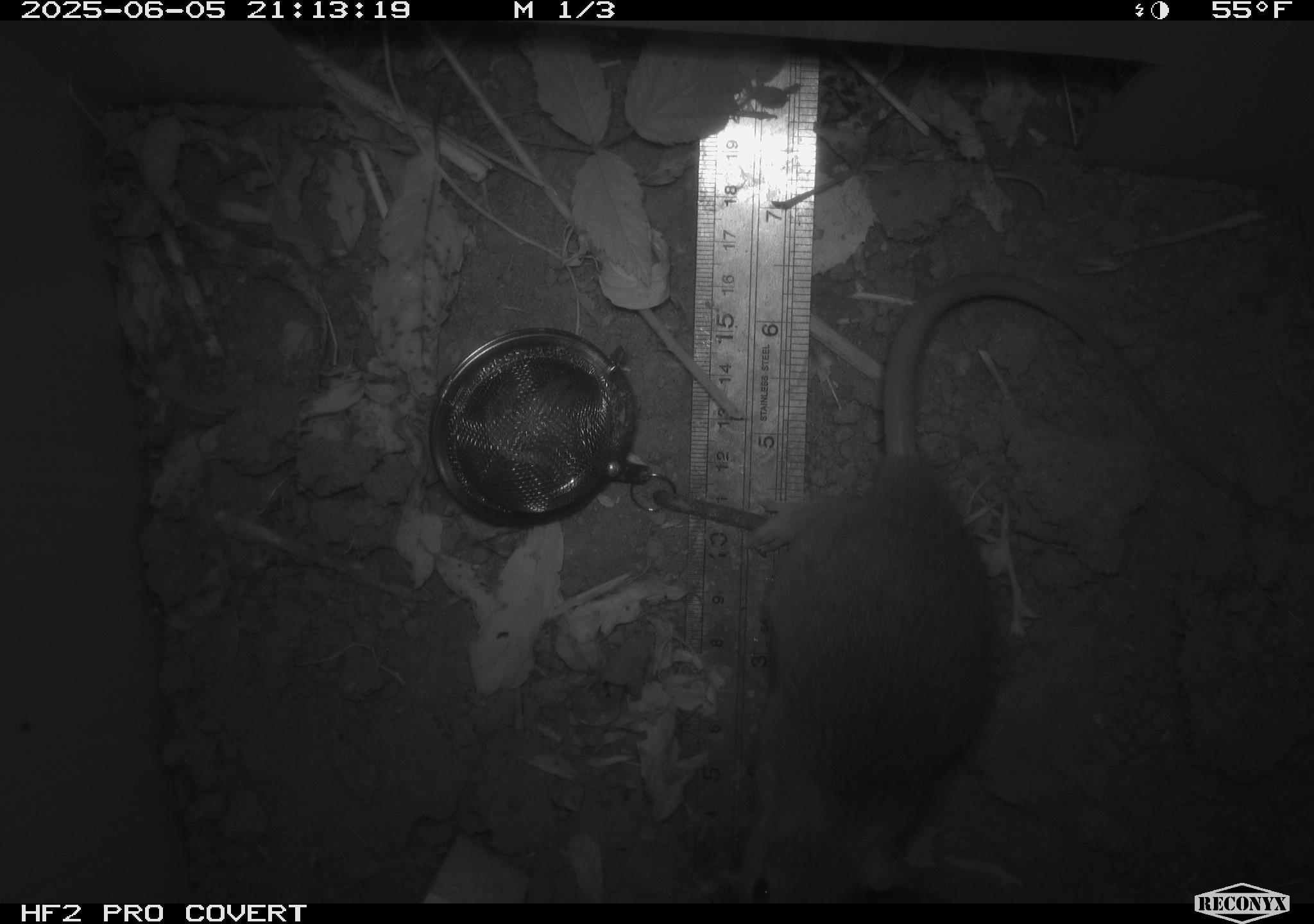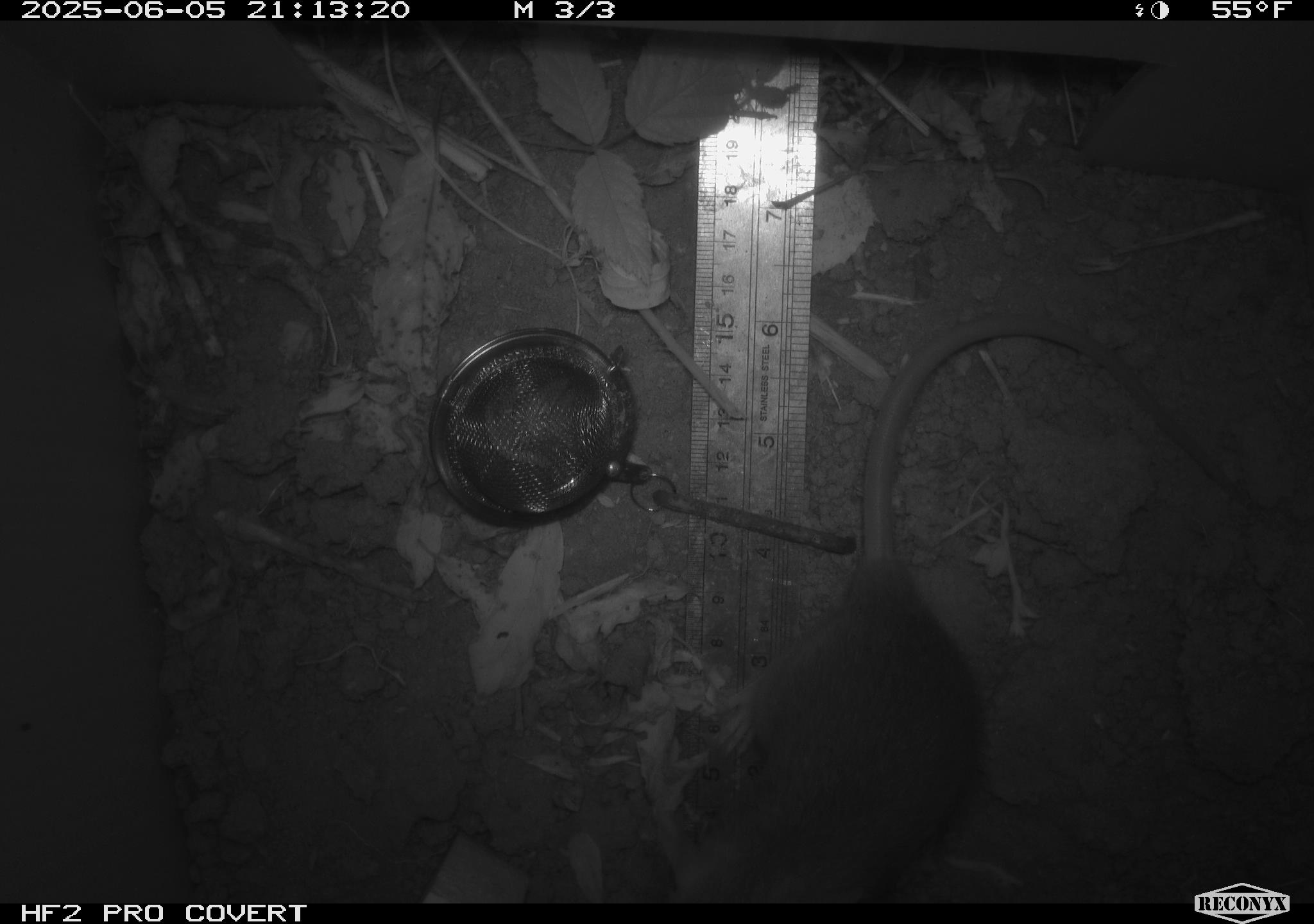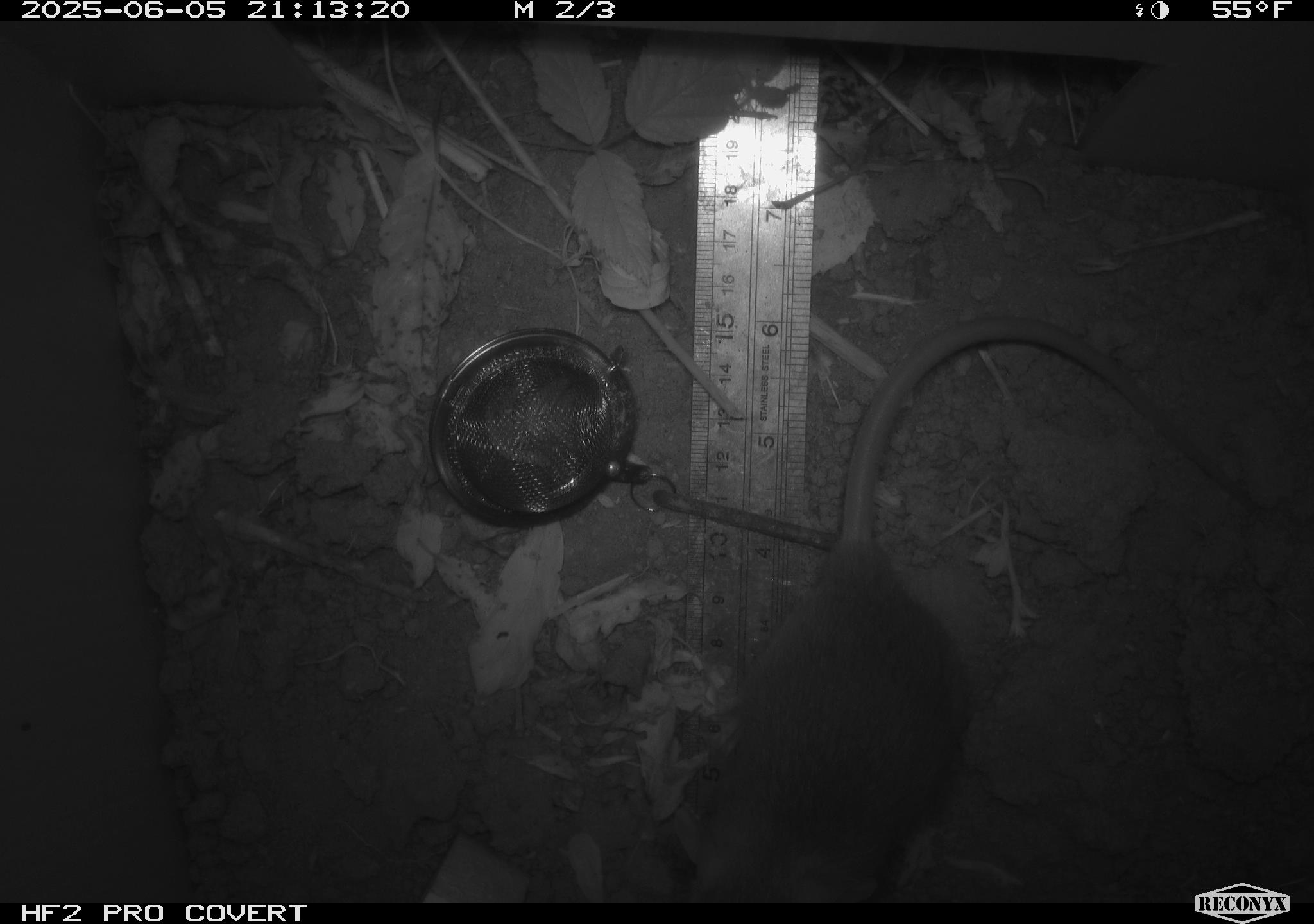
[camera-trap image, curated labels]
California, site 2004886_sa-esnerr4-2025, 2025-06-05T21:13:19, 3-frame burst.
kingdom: Animalia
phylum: Chordata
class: Mammalia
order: Rodentia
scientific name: Rodentia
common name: rodent